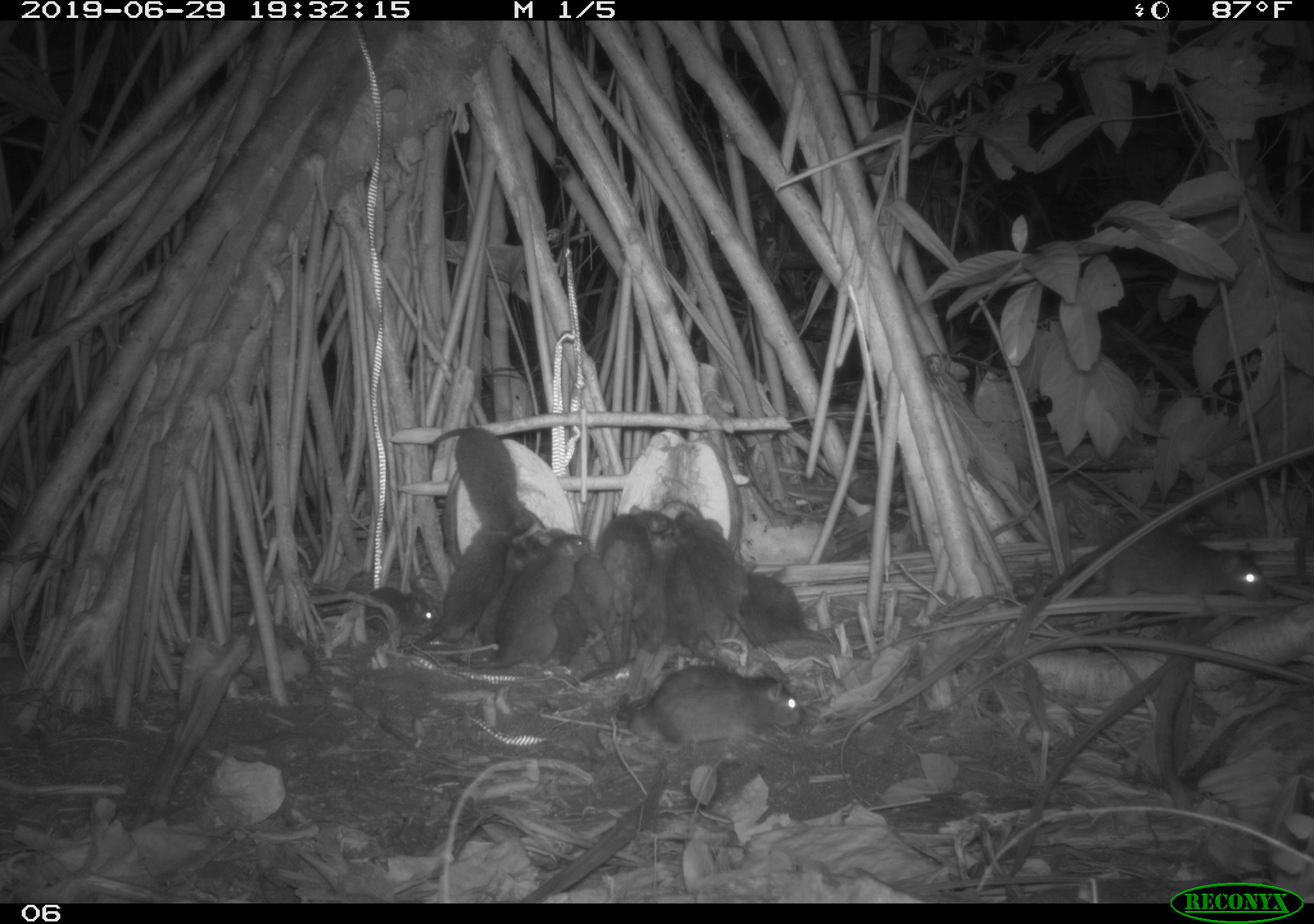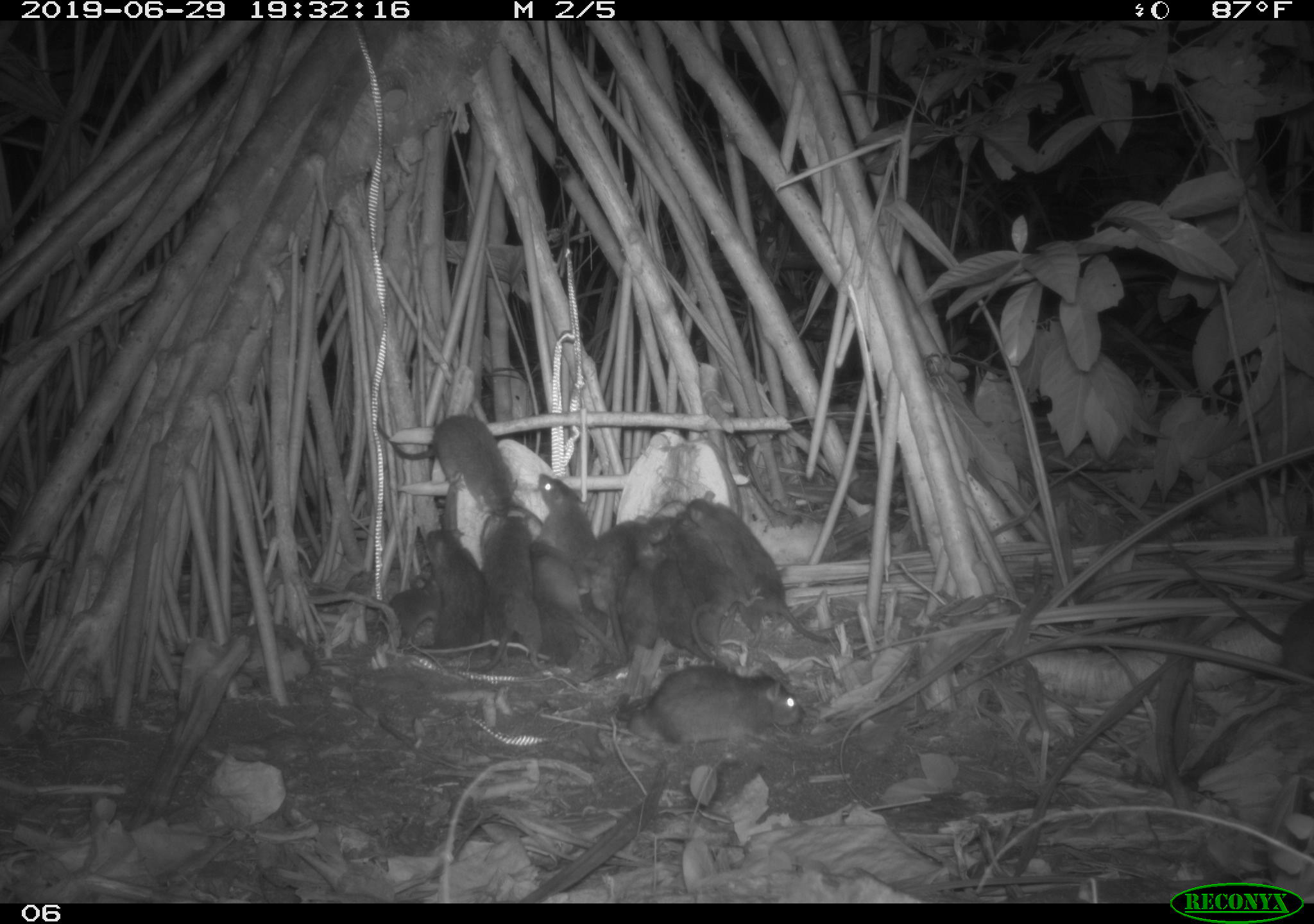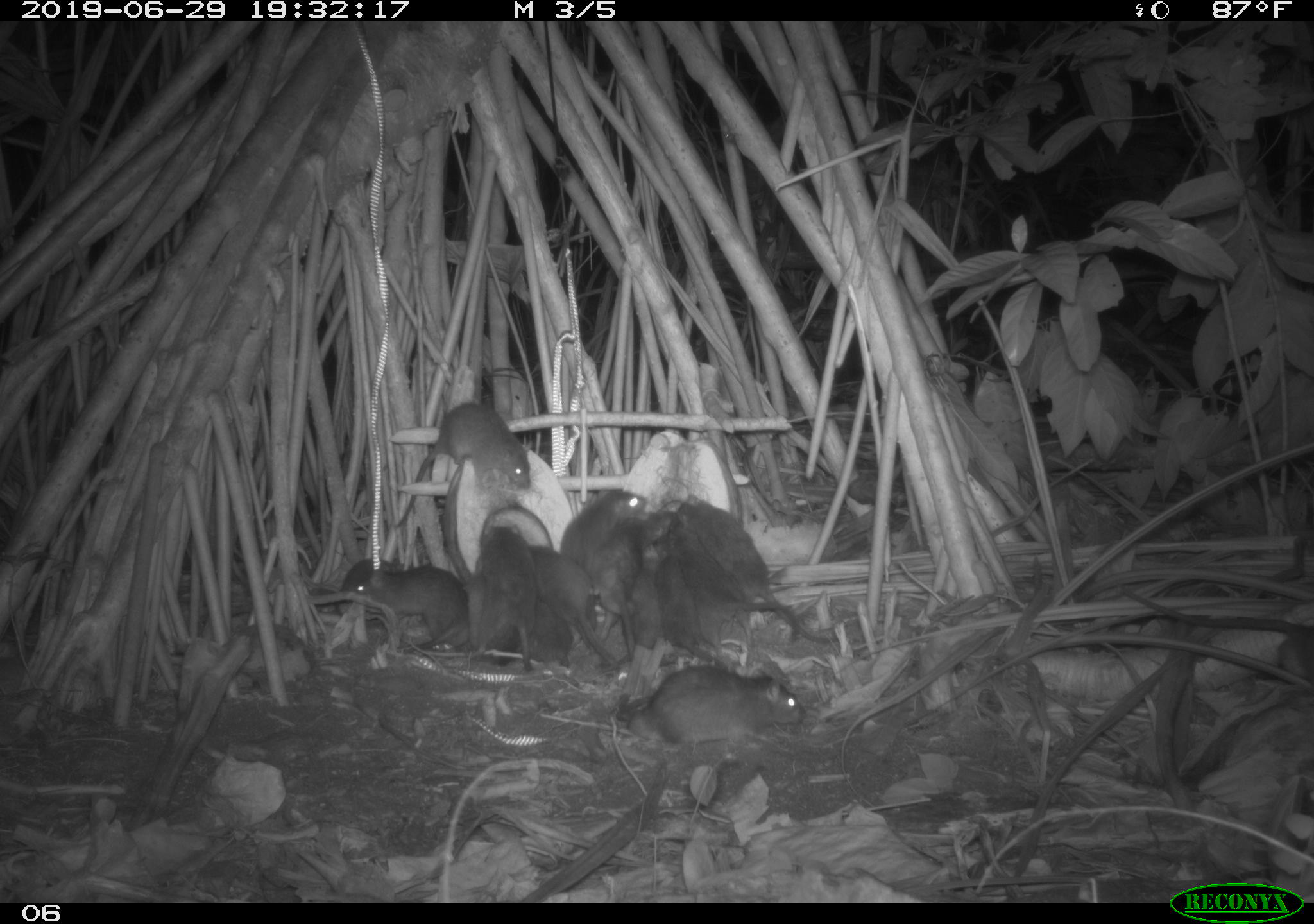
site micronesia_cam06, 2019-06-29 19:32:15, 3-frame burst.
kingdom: Animalia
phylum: Chordata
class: Mammalia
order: Rodentia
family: Muridae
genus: Rattus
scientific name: Rattus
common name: rat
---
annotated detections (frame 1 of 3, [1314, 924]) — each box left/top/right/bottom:
rat: 1039/514/1281/608; 445/534/588/678; 577/506/676/687; 610/661/809/746; 429/425/540/545; 407/524/509/654; 673/508/761/653; 720/565/836/647; 536/524/606/651; 314/575/445/642; 658/542/721/667; 524/540/588/663; 617/531/676/656; 476/539/533/646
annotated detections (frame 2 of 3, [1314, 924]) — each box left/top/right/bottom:
rat: 677/486/837/651; 1162/531/1314/689; 610/646/812/753; 373/412/524/521; 661/514/763/661; 425/522/494/669; 479/513/540/678; 583/509/679/588; 654/559/717/667; 533/473/601/571; 530/539/594/642; 617/543/673/655; 377/567/448/645; 537/597/587/677; 572/586/613/646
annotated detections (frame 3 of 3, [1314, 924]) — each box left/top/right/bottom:
rat: 683/497/839/651; 387/395/543/537; 613/649/816/757; 669/512/801/667; 526/542/631/682; 594/497/690/638; 363/559/479/667; 466/523/534/670; 561/490/649/581; 650/549/711/664; 305/554/407/606; 626/539/666/654; 524/595/574/685